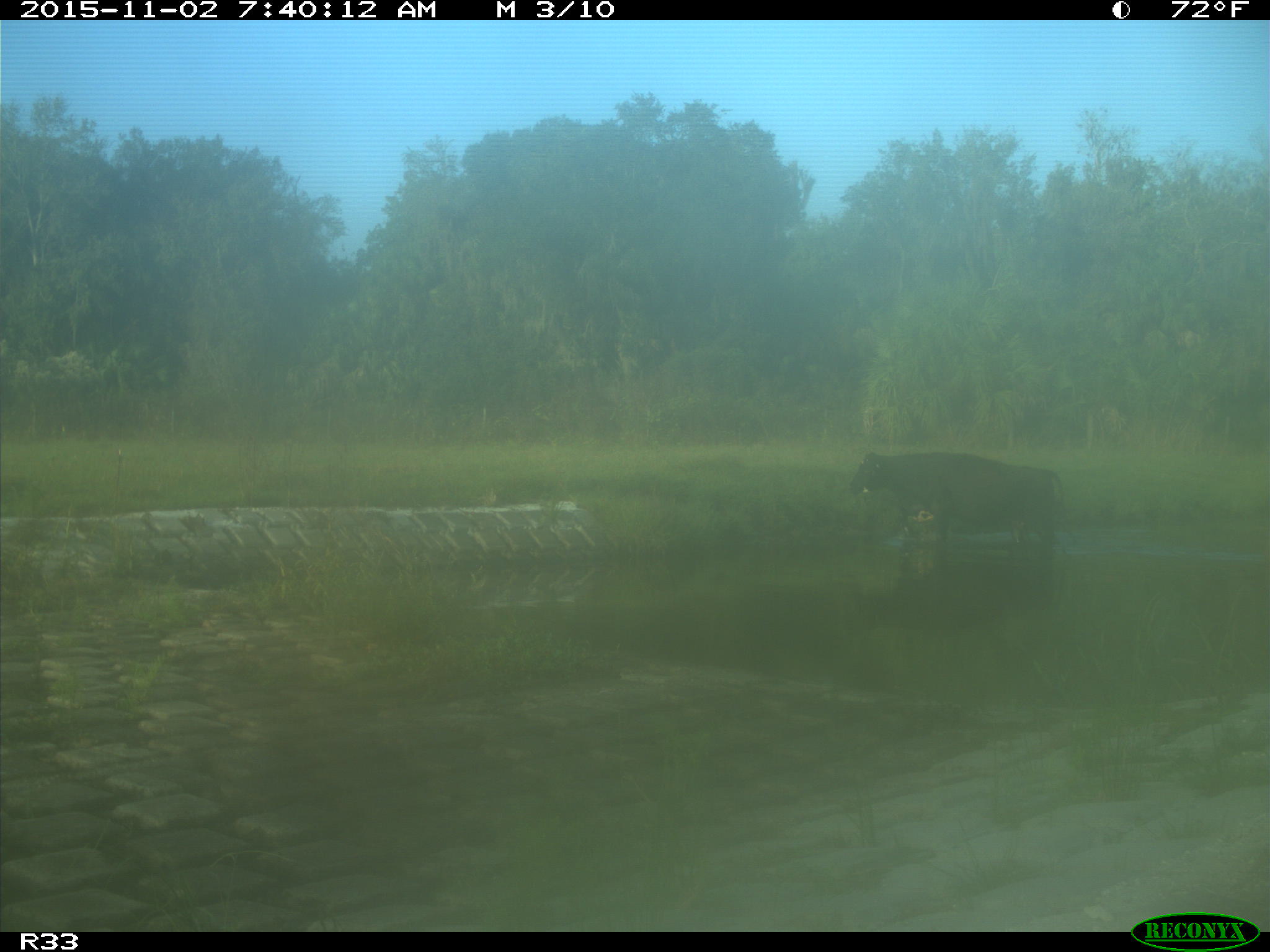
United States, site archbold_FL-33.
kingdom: Animalia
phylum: Chordata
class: Mammalia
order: Artiodactyla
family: Bovidae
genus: Bos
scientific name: Bos taurus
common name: domestic cow